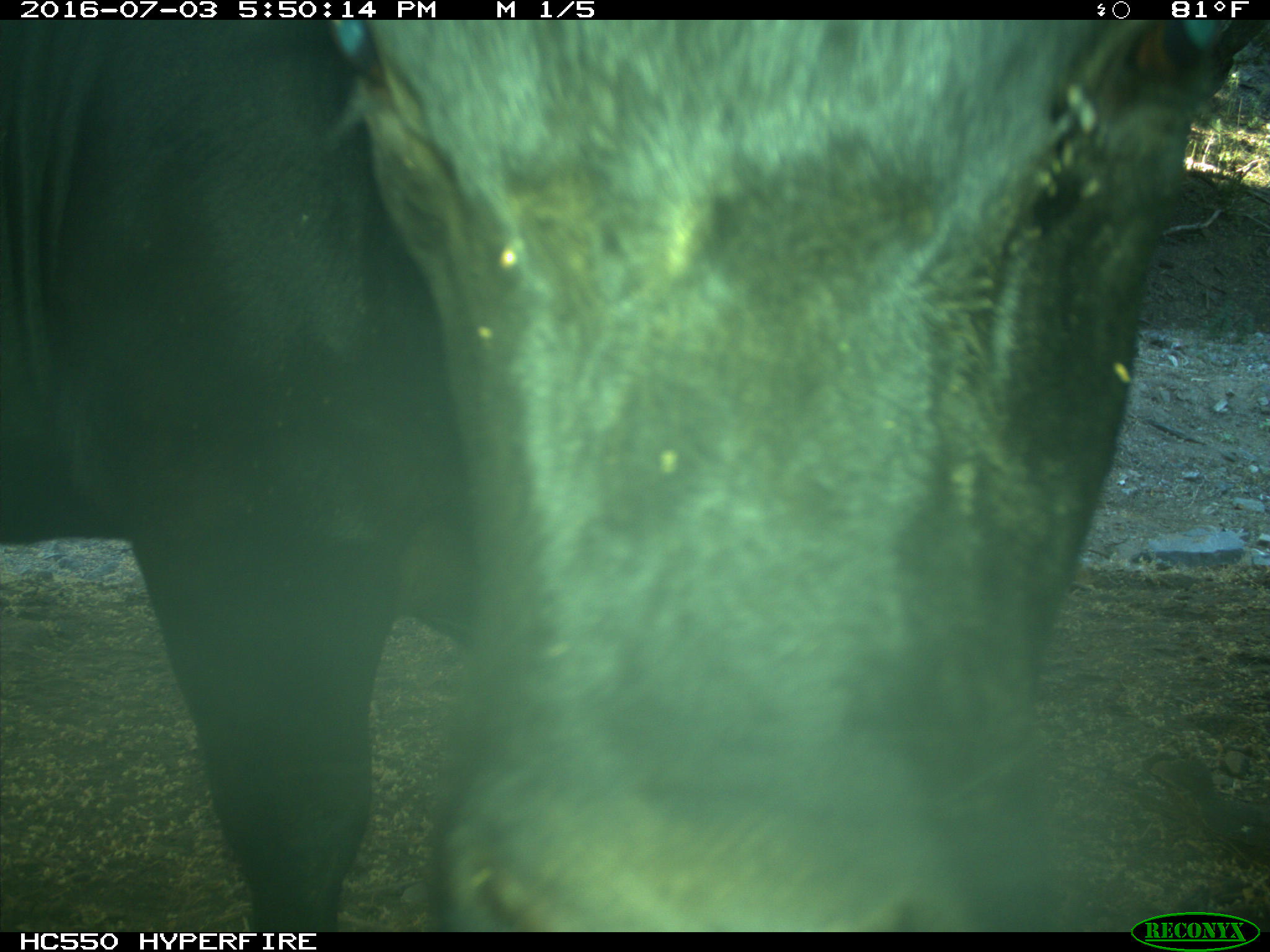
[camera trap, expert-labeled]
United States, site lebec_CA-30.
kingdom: Animalia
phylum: Chordata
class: Mammalia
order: Artiodactyla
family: Bovidae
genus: Bos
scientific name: Bos taurus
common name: domestic cow